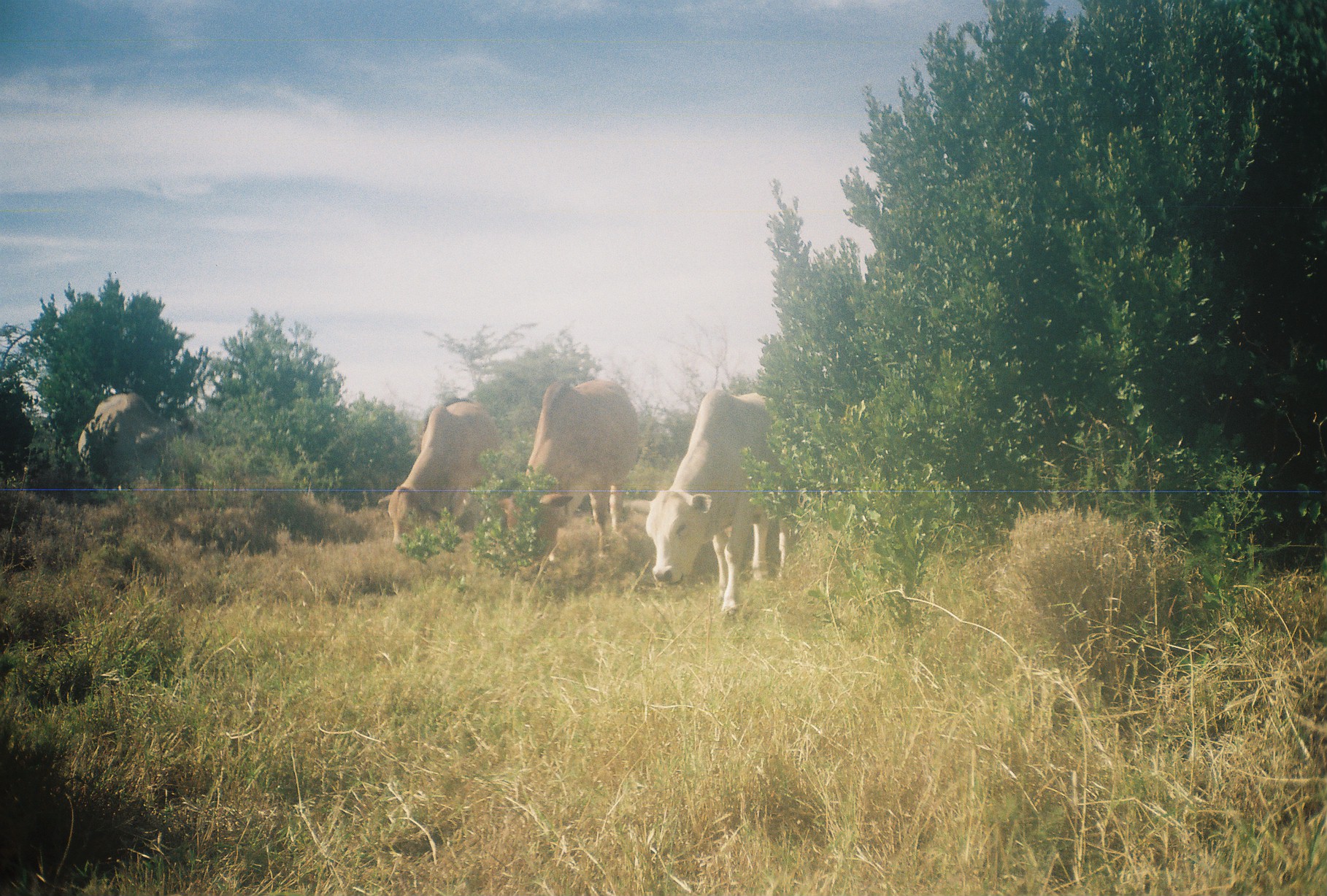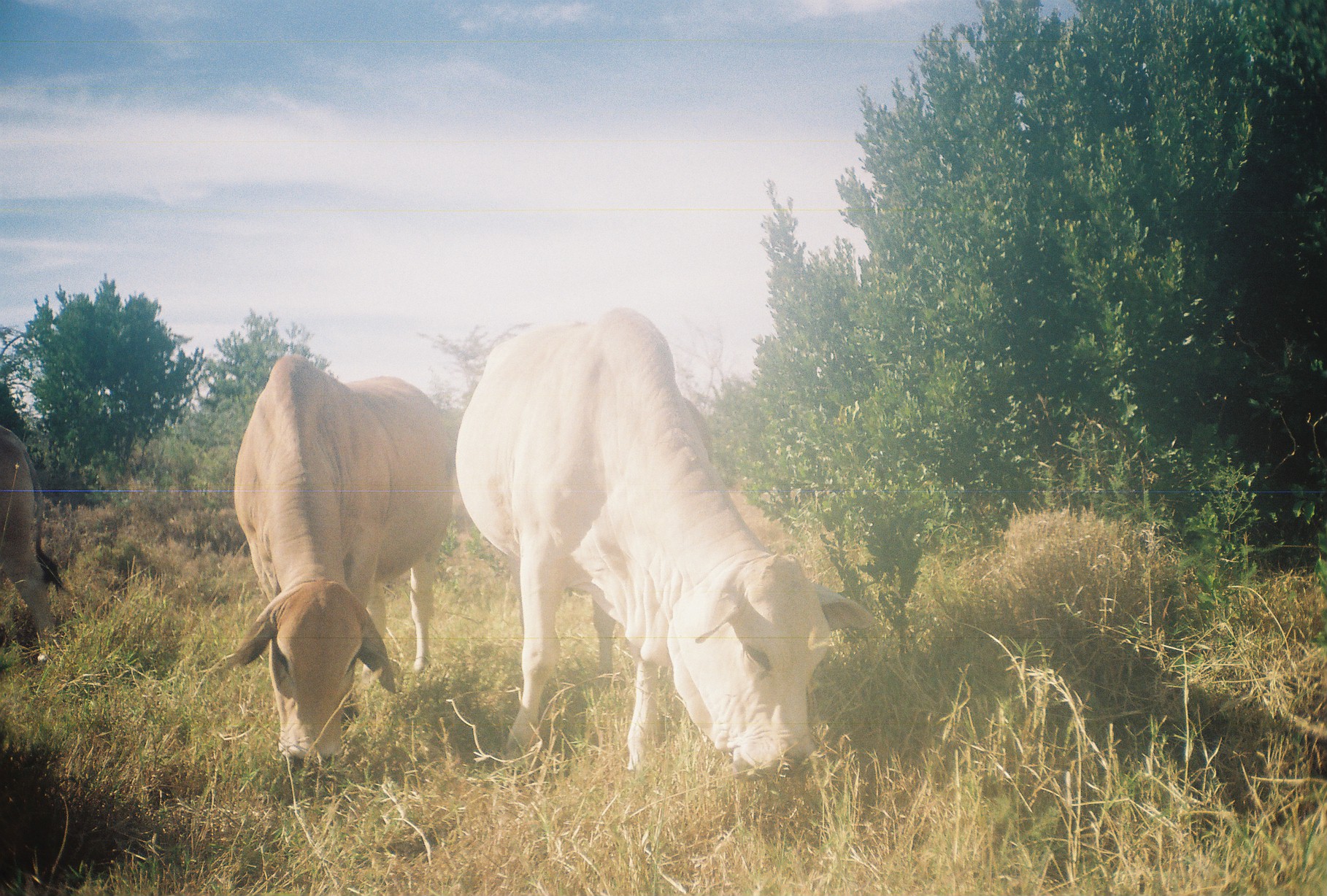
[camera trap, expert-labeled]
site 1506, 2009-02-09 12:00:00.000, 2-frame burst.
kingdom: Animalia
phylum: Chordata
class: Mammalia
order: Artiodactyla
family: Bovidae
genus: Bos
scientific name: Bos taurus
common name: domestic cattle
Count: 4.